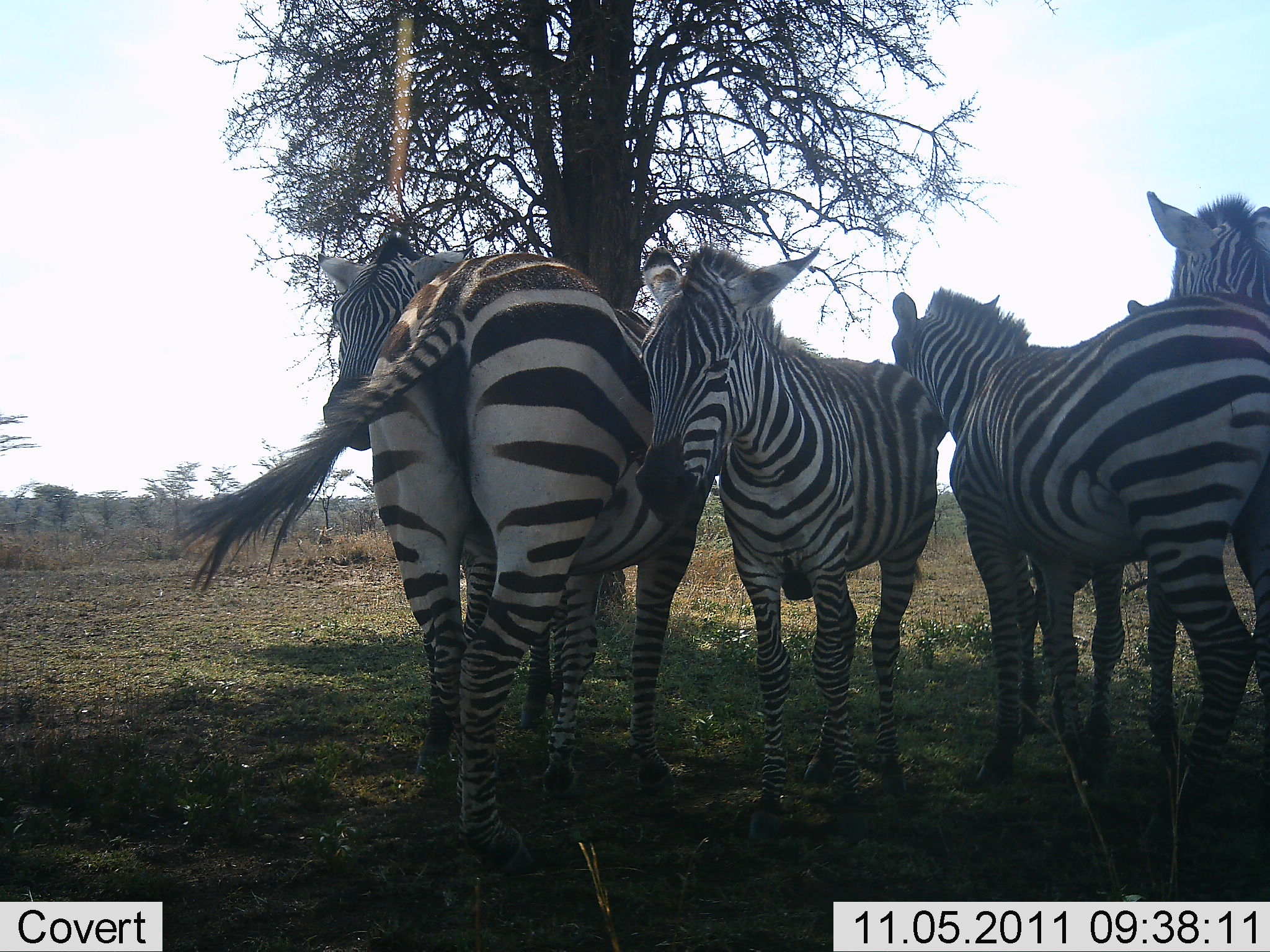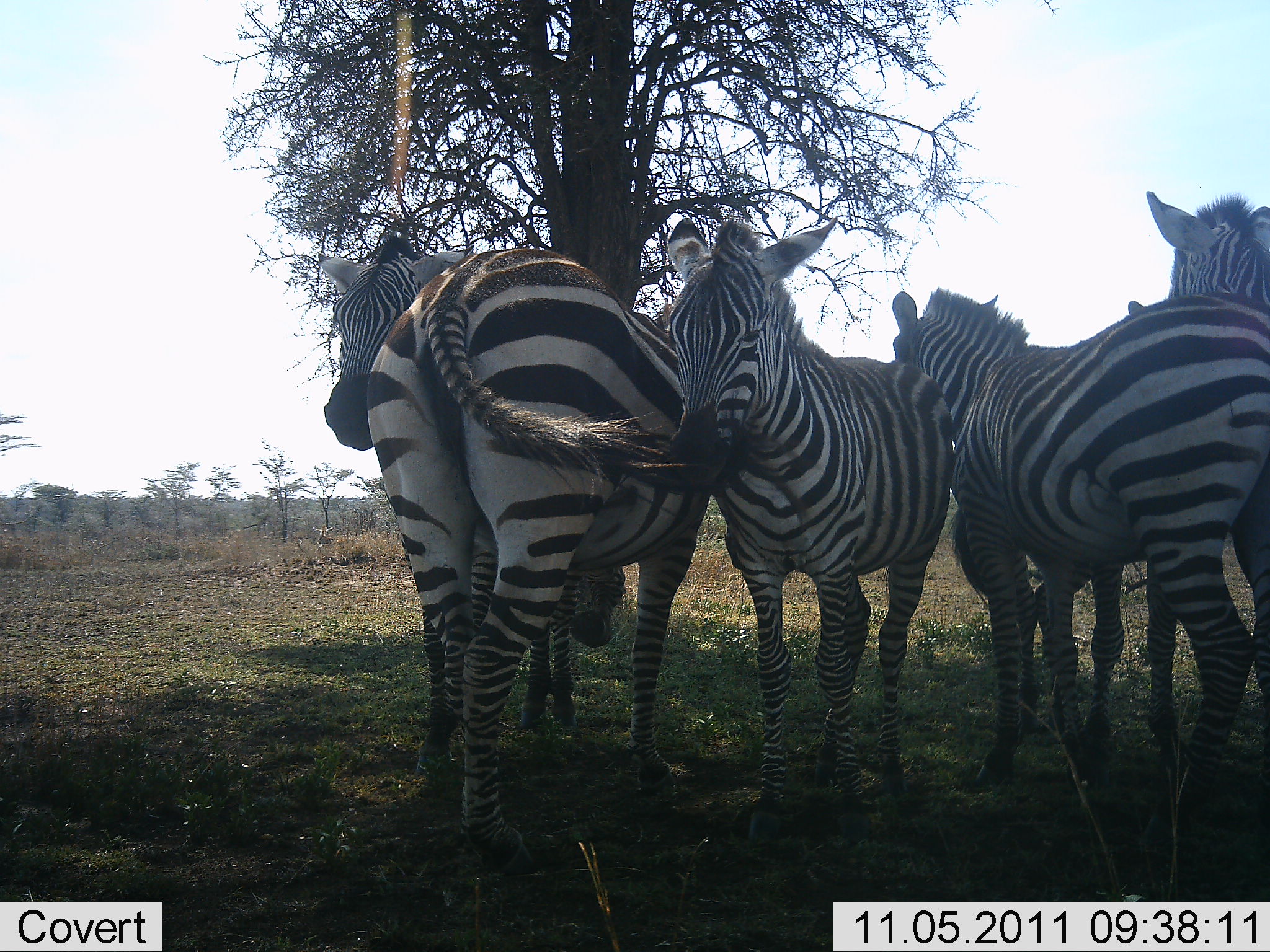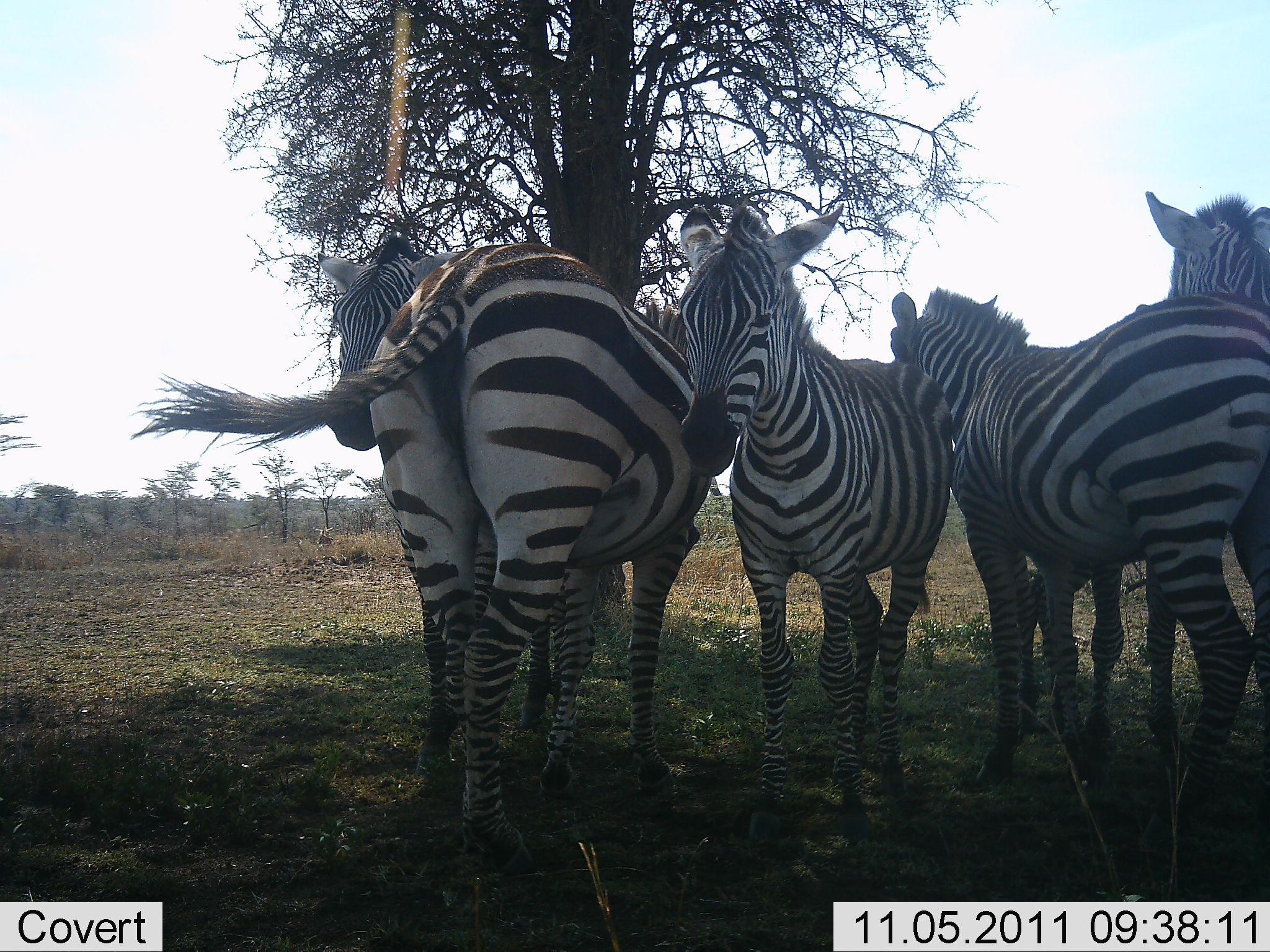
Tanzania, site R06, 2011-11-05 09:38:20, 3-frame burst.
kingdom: Animalia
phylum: Chordata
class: Mammalia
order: Perissodactyla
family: Equidae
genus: Equus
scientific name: Equus quagga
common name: plains zebra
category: zebra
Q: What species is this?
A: Zebra (plains zebra) (Equus quagga).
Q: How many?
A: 5.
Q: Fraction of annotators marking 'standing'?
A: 80%.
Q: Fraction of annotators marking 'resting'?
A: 20%.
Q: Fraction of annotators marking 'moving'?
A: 0%.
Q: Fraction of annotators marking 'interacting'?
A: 13%.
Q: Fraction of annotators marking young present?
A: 7%.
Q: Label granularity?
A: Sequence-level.